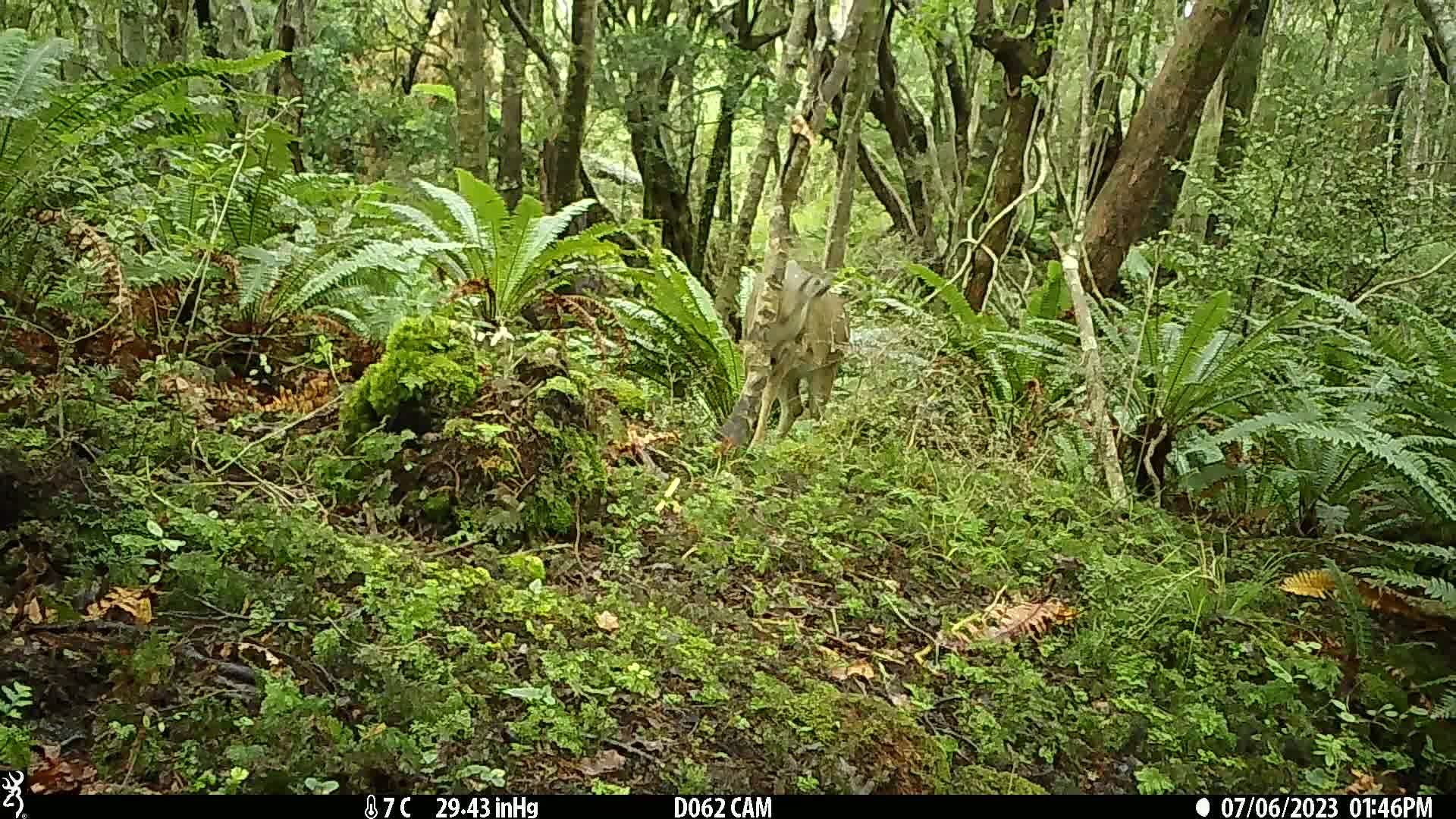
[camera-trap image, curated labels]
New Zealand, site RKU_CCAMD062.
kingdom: Animalia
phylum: Chordata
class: Mammalia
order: Artiodactyla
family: Cervidae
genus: Odocoileus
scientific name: Odocoileus virginianus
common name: white-tailed deer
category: white tailed deer